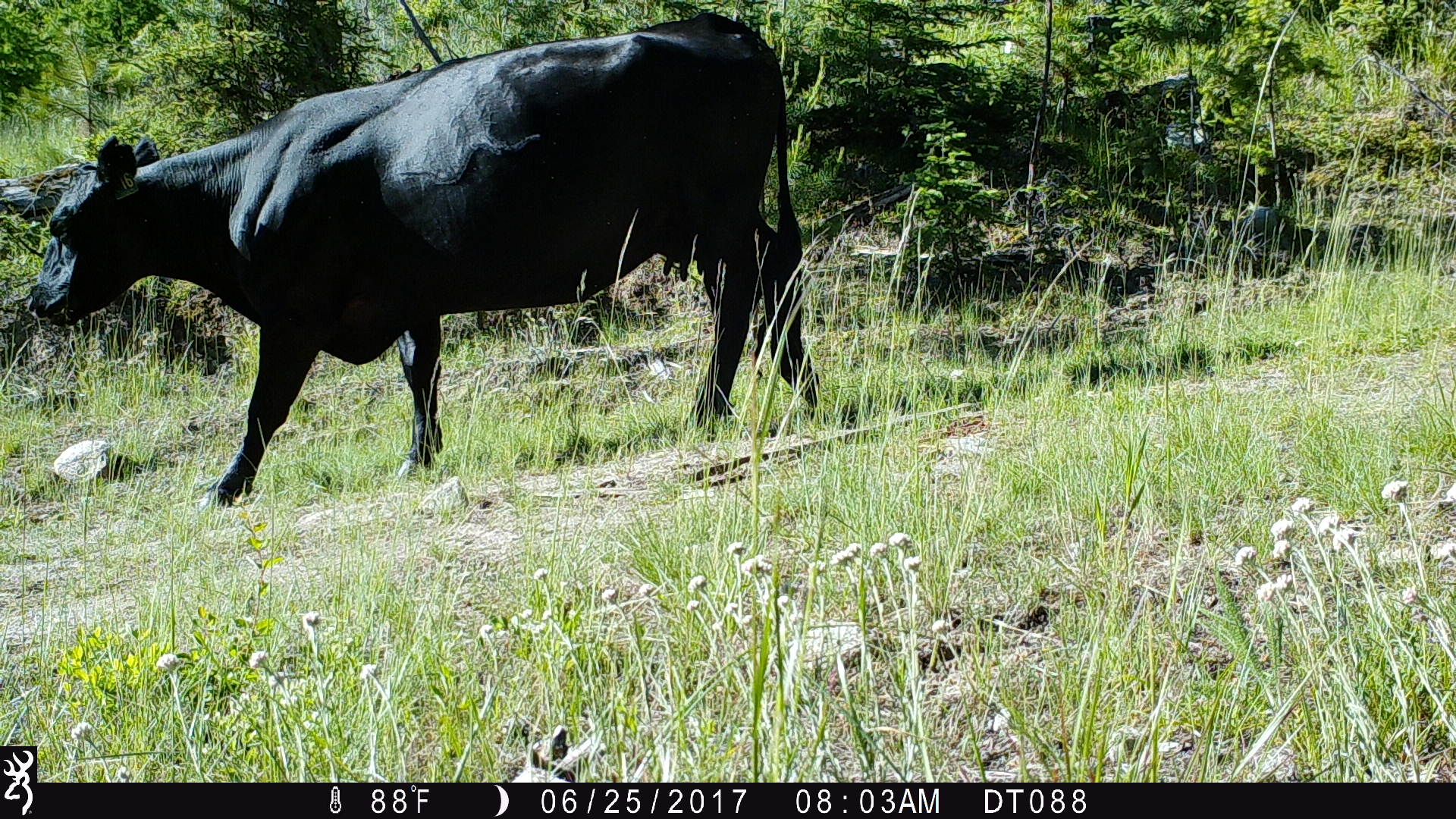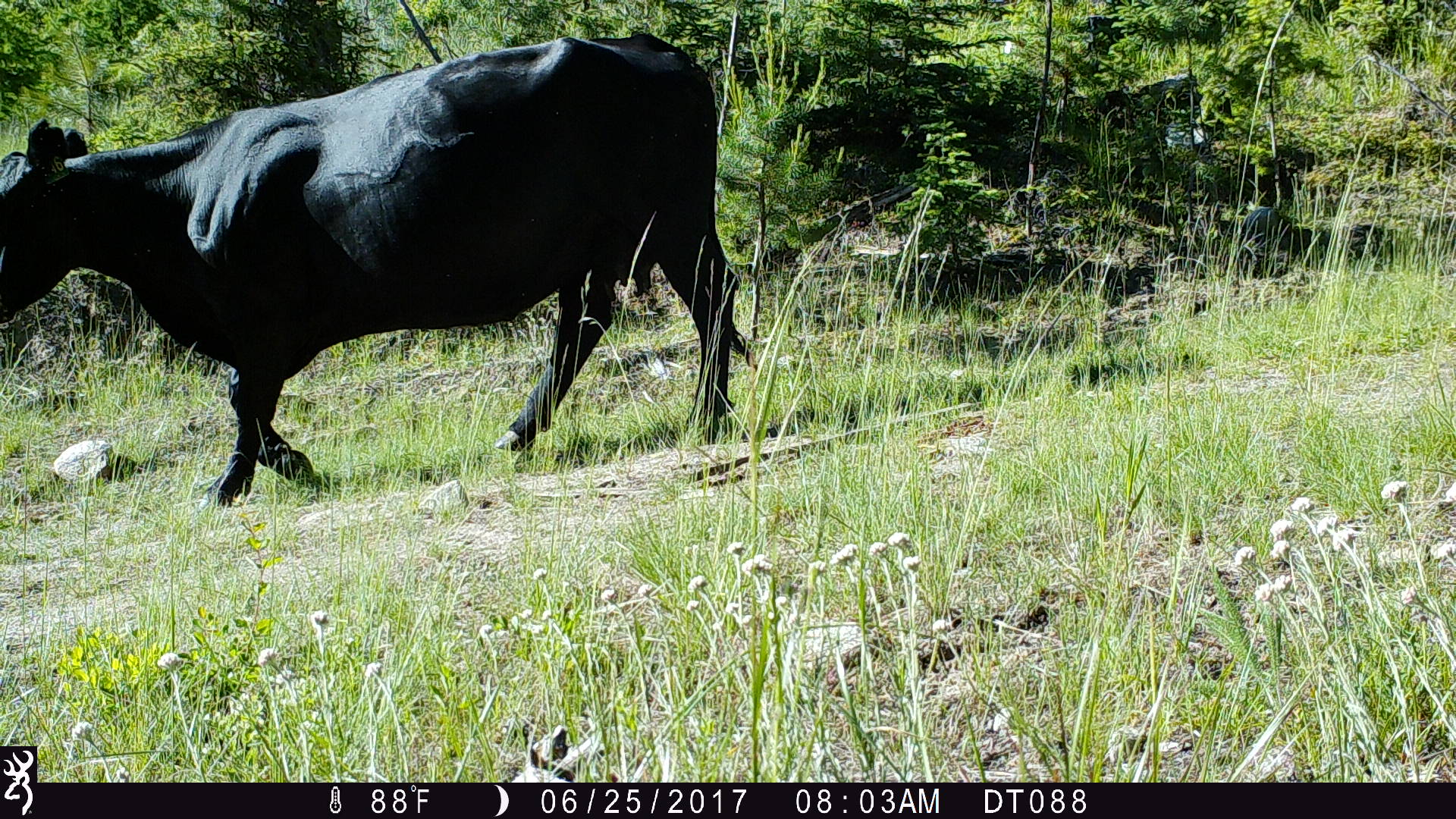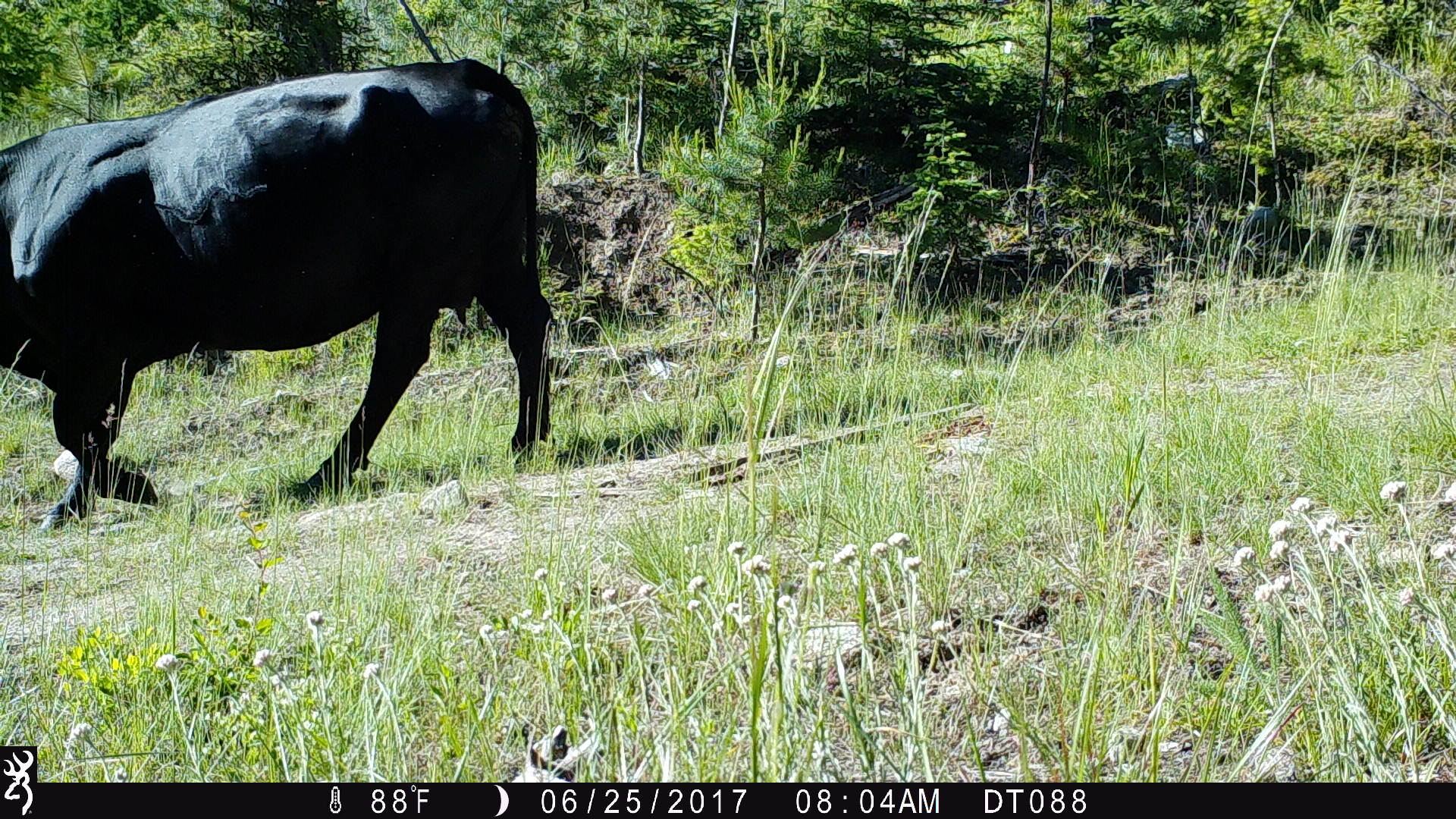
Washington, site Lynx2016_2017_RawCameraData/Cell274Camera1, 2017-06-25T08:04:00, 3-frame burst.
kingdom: Animalia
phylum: Chordata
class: Mammalia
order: Artiodactyla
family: Bovidae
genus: Bos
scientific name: Bos taurus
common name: domestic cattle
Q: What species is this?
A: Domestic cattle (Bos taurus).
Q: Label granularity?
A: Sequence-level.